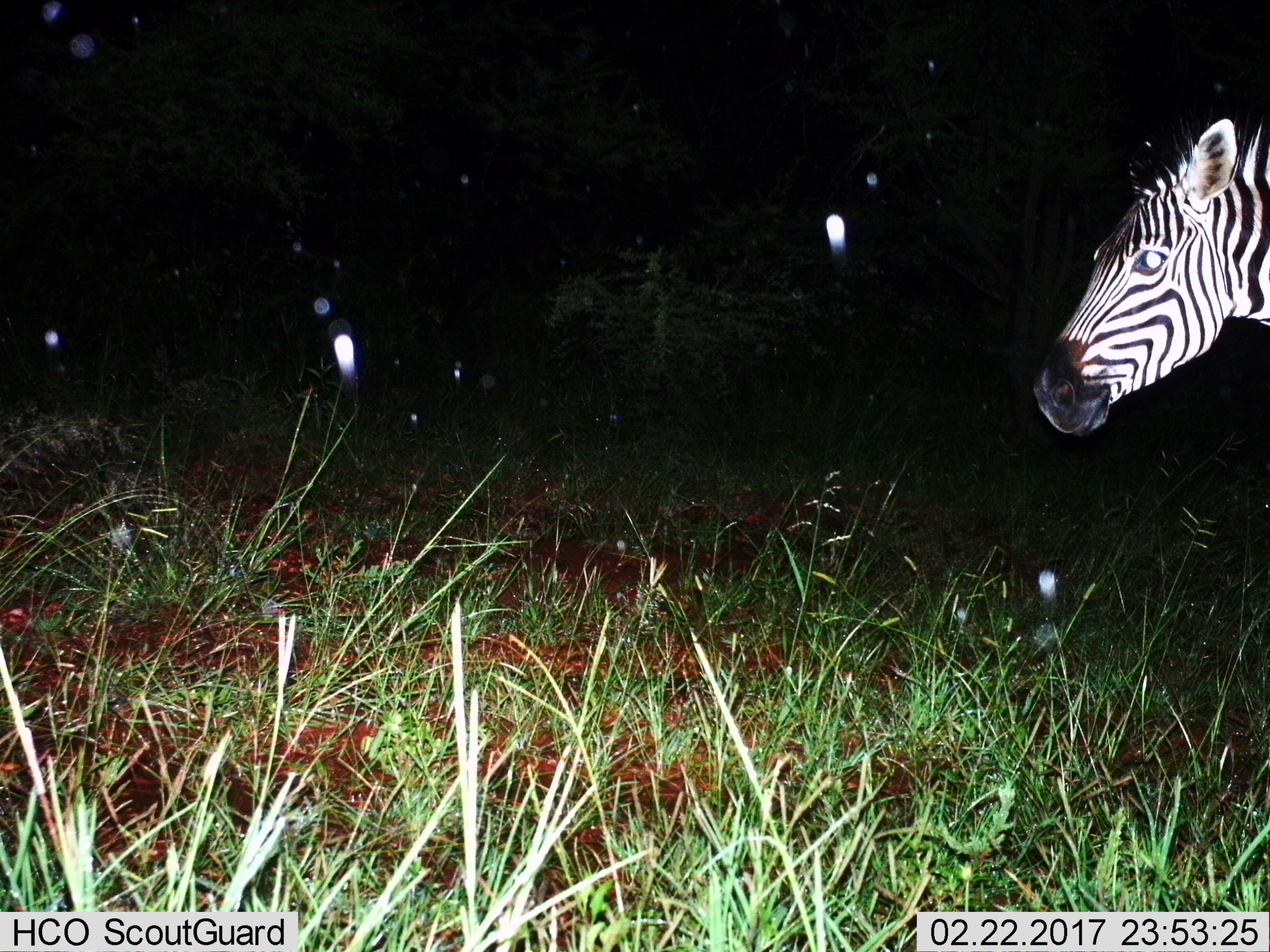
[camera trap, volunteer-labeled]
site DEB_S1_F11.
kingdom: Animalia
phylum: Chordata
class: Mammalia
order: Perissodactyla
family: Equidae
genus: Equus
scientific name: Equus quagga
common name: plains zebra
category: zebraplains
Zebraplains (plains zebra) (Equus quagga), count 1. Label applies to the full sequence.